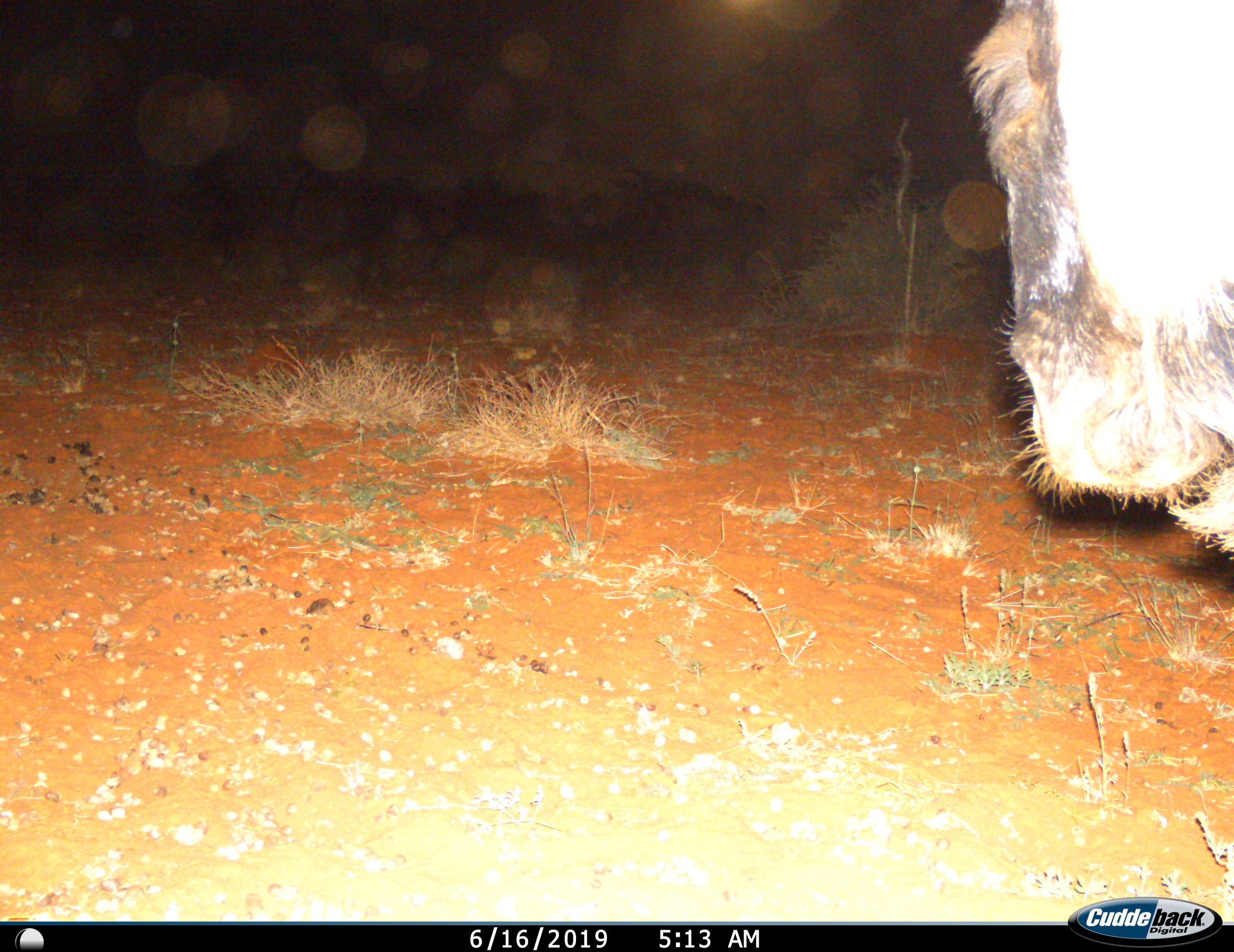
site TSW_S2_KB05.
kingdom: Animalia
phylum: Chordata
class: Mammalia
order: Artiodactyla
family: Bovidae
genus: Connochaetes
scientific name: Connochaetes taurinus taurinus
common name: blue wildebeest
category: wildebeestblue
Wildebeestblue (blue wildebeest) (Connochaetes taurinus taurinus), count 1. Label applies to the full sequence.